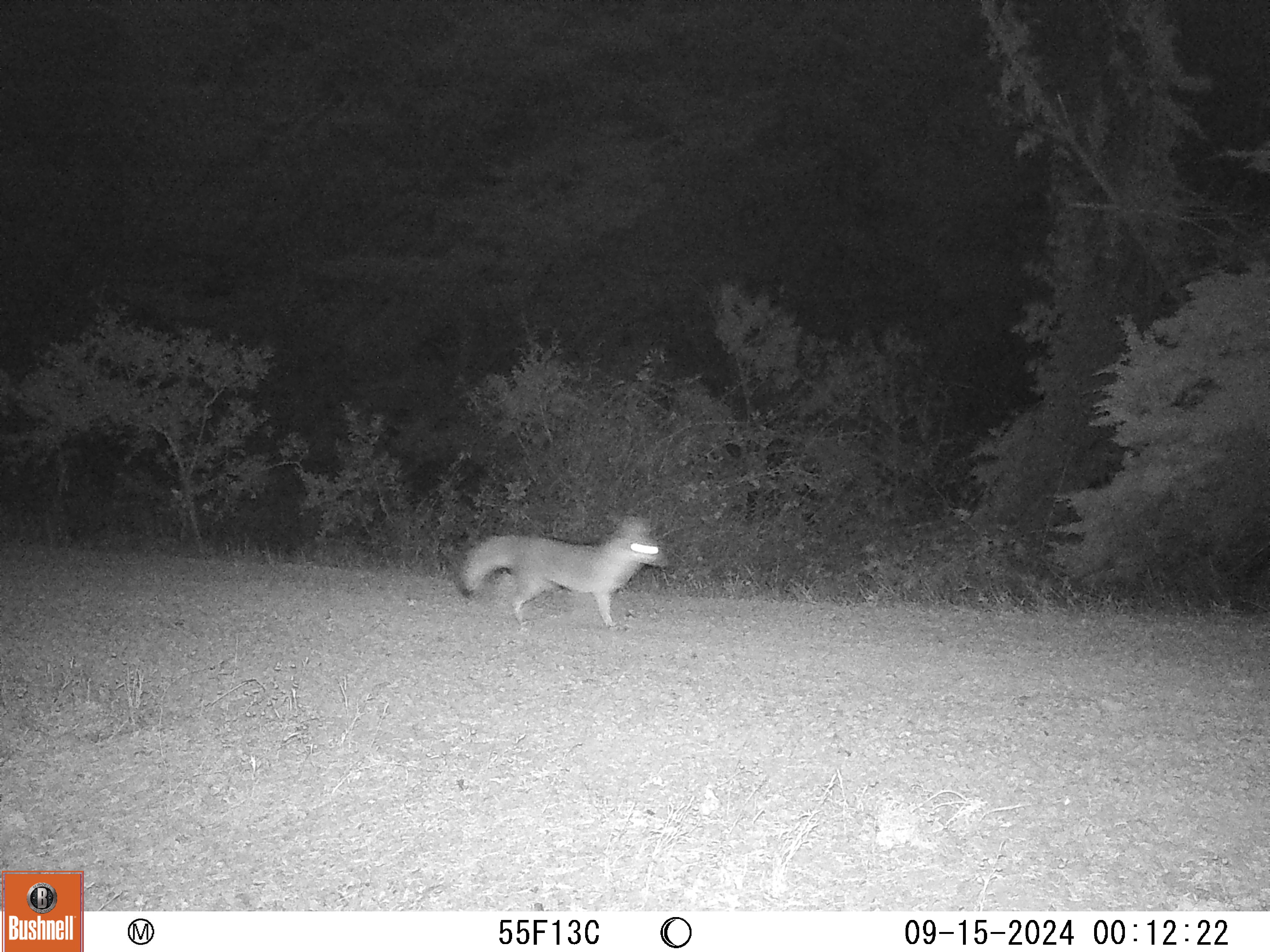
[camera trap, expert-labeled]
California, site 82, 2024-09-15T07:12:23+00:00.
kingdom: Animalia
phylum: Chordata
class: Mammalia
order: Carnivora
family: Canidae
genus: Urocyon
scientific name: Urocyon cinereoargenteus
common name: gray fox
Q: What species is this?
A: Gray fox (Urocyon cinereoargenteus).